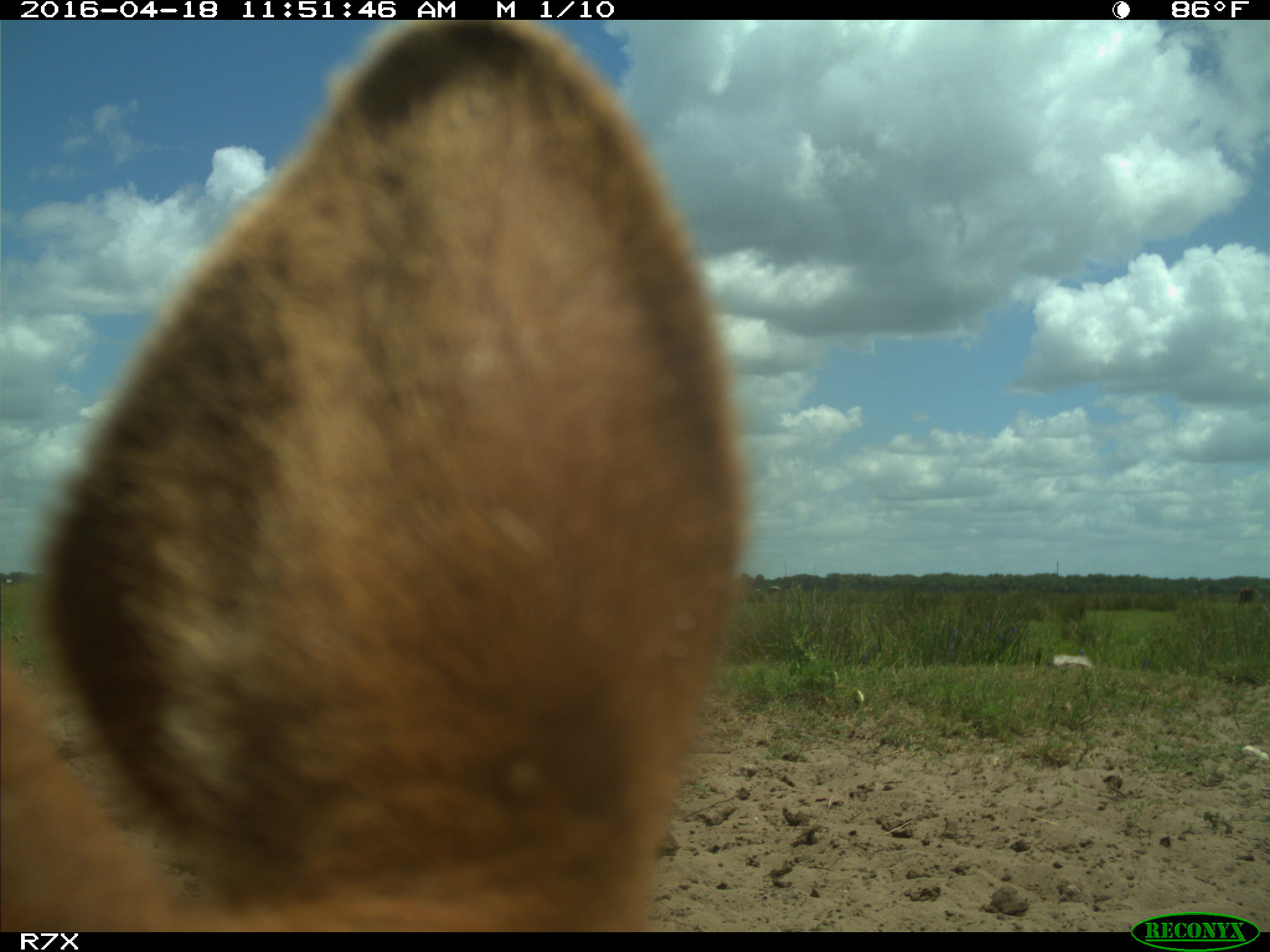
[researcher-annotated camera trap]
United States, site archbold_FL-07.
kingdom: Animalia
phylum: Chordata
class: Mammalia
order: Artiodactyla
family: Bovidae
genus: Bos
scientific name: Bos taurus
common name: domestic cow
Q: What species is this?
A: Bos taurus (domestic cow).